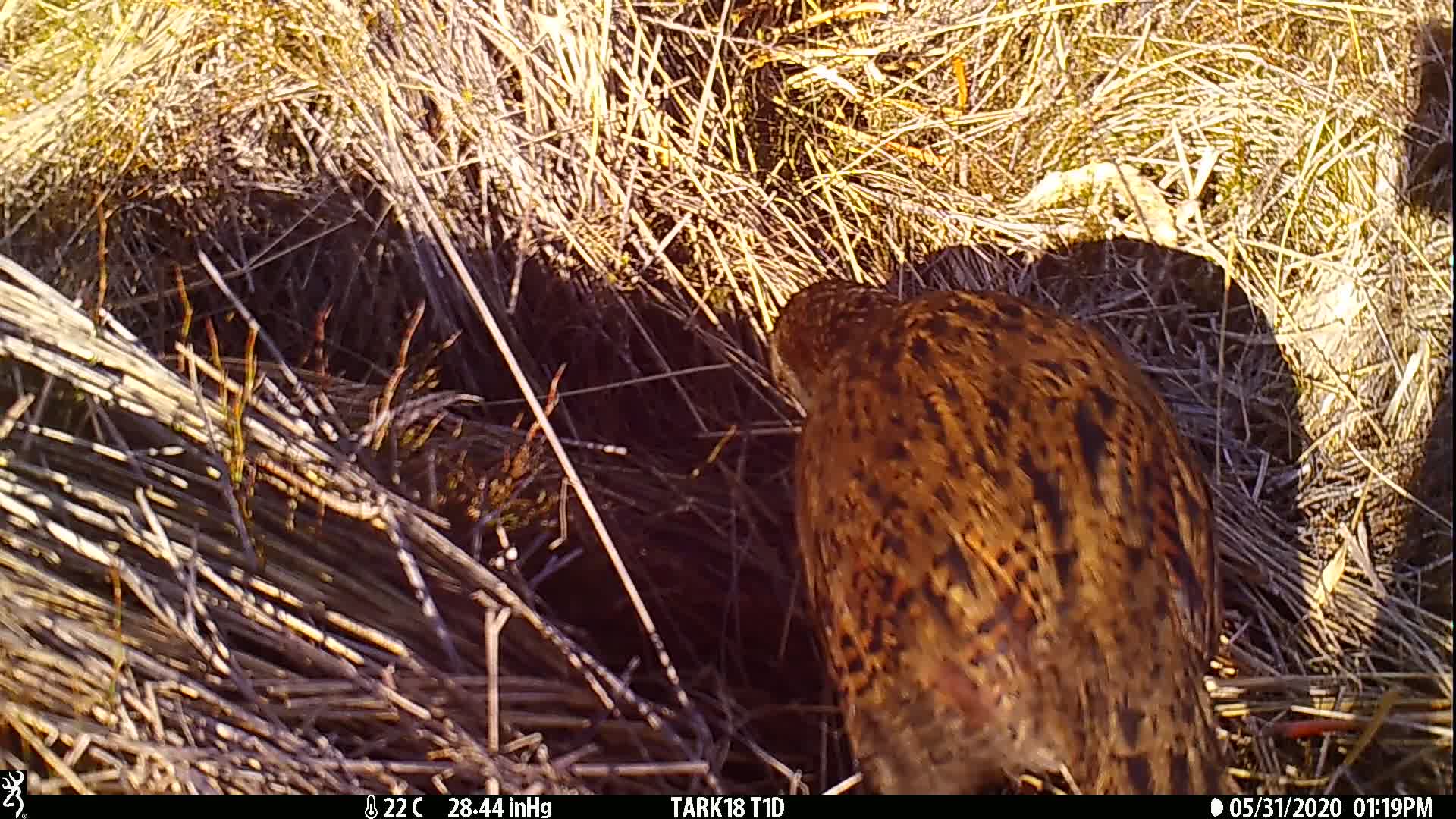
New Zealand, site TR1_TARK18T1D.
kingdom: Animalia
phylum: Chordata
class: Aves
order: Gruiformes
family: Rallidae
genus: Gallirallus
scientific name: Gallirallus australis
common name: weka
Weka (Gallirallus australis).